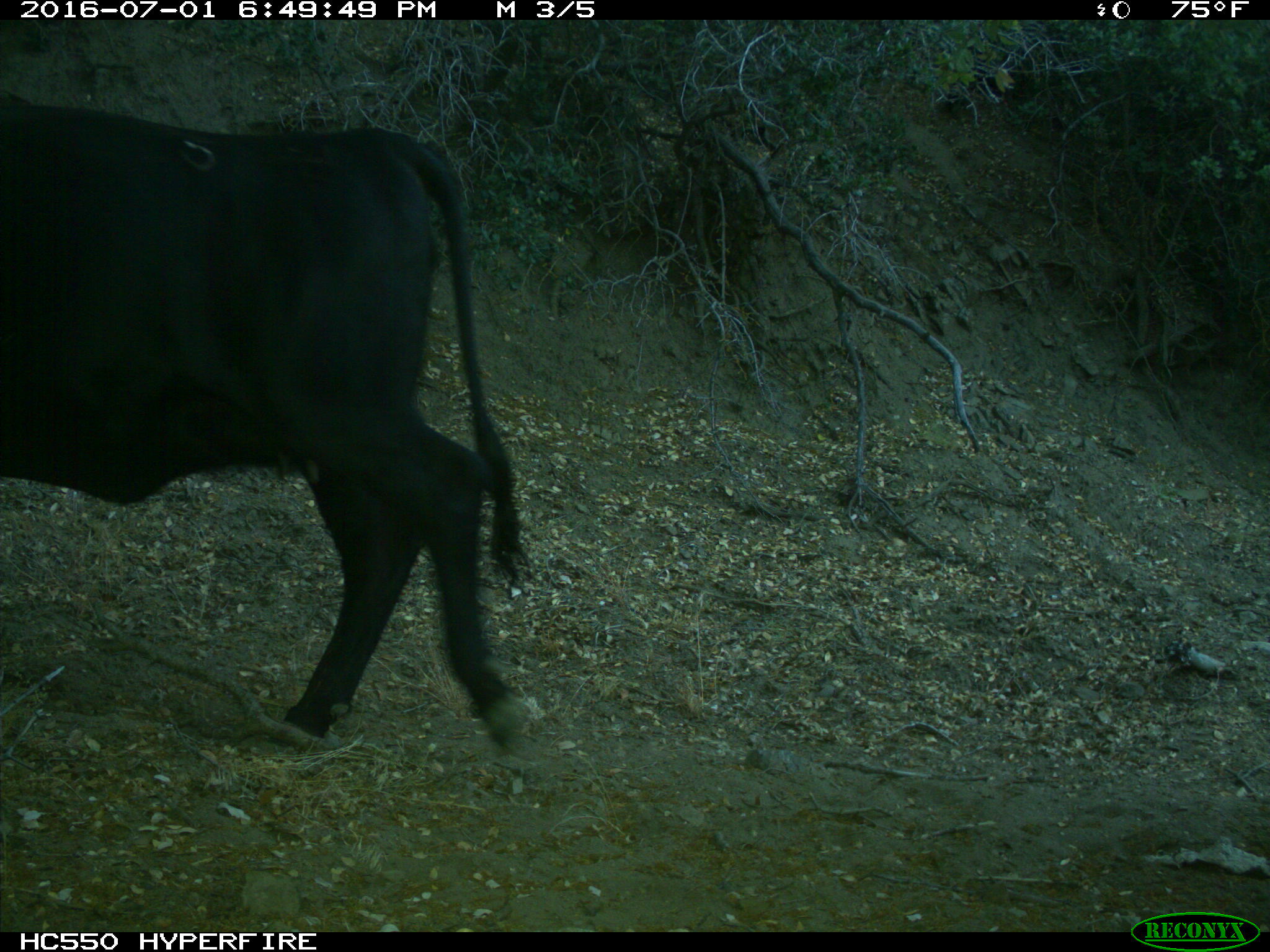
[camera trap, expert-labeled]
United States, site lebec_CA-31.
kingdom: Animalia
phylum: Chordata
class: Mammalia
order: Artiodactyla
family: Bovidae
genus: Bos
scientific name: Bos taurus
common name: domestic cow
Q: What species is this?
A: Bos taurus (domestic cow).